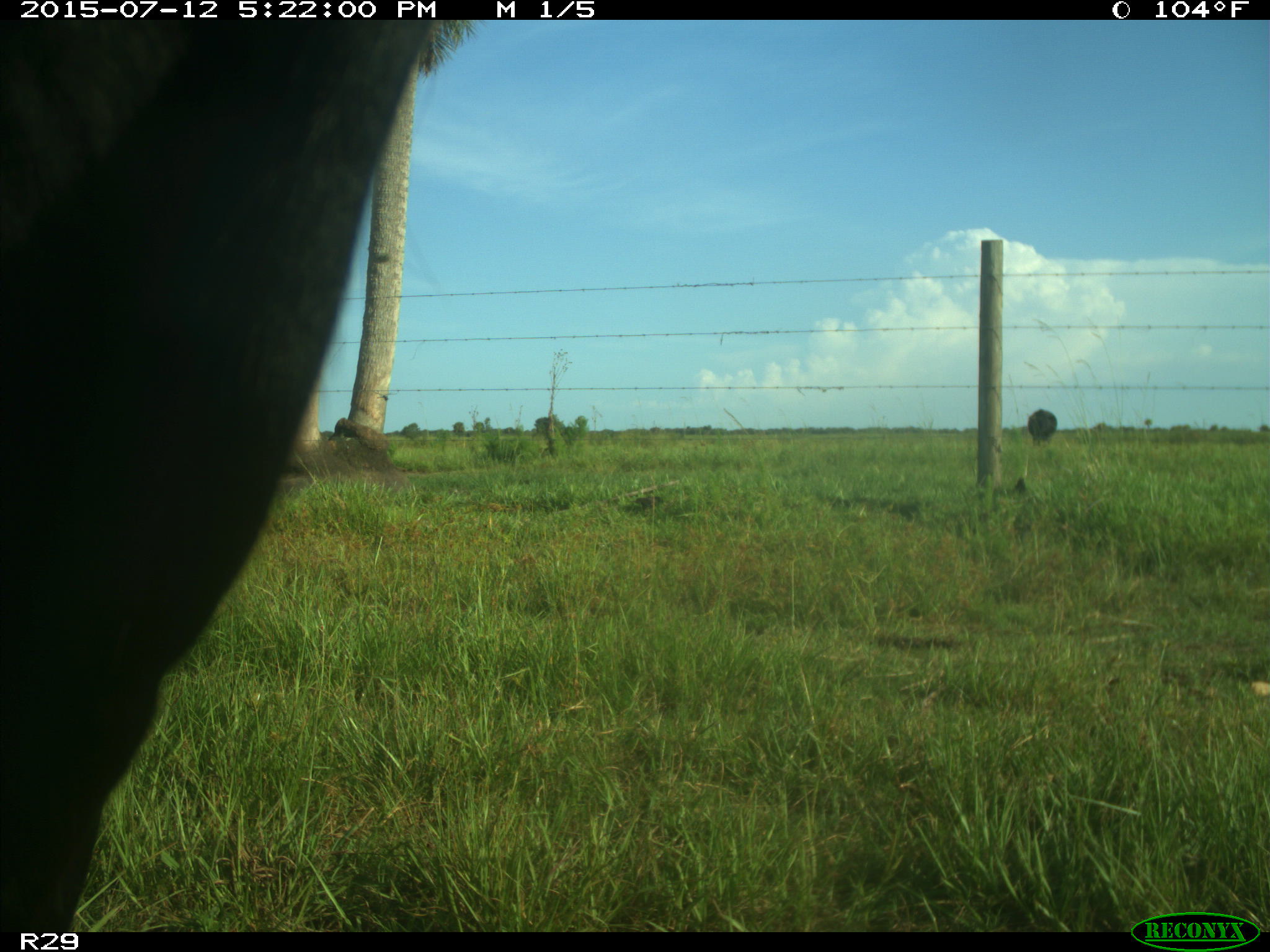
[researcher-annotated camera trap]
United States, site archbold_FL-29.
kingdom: Animalia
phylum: Chordata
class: Mammalia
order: Artiodactyla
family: Bovidae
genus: Bos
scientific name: Bos taurus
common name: domestic cow